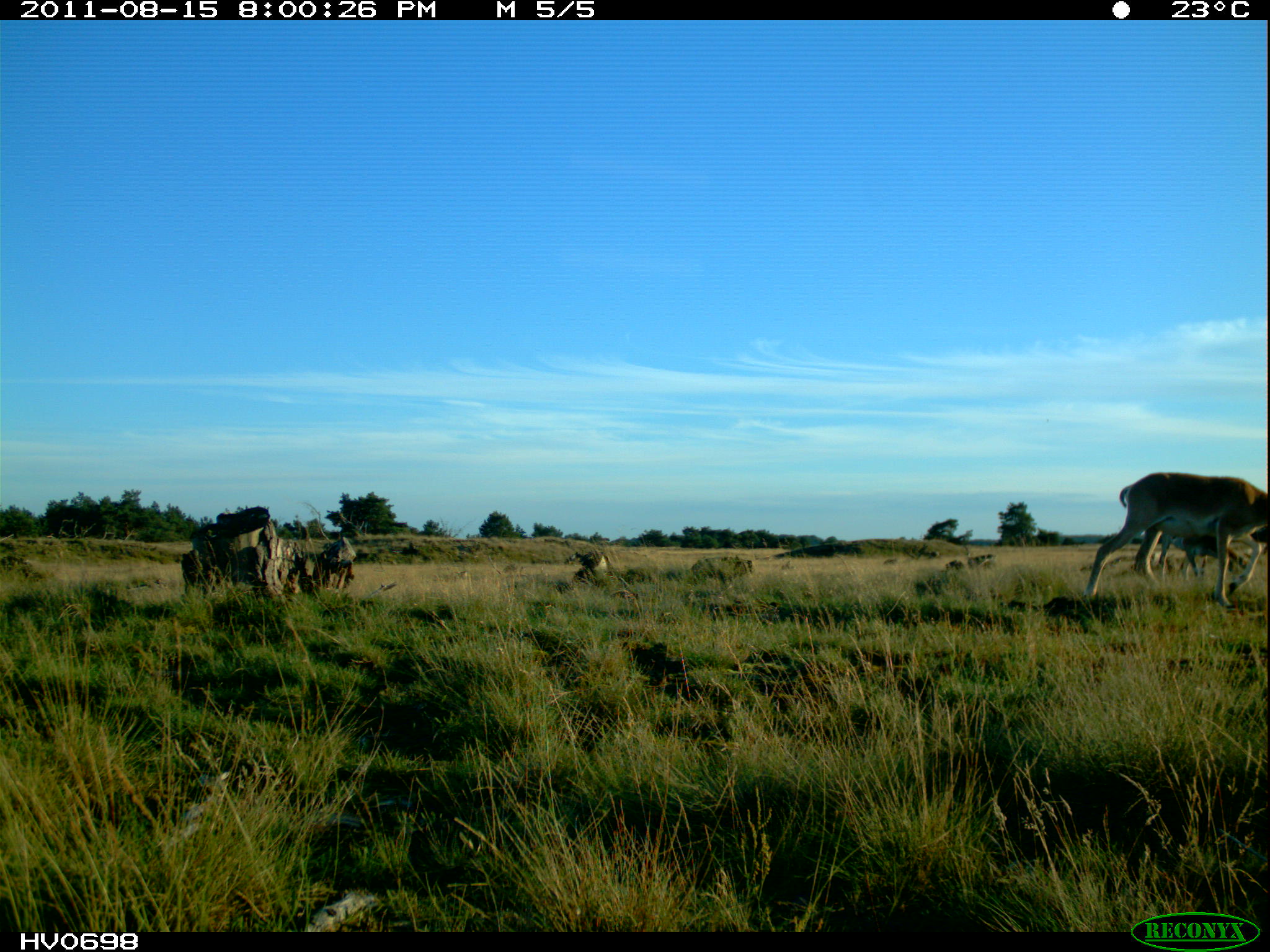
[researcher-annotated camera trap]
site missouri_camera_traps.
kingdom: Animalia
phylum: Chordata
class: Mammalia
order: Artiodactyla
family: Bovidae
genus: Ovis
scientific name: Ovis ammon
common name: mouflon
Mouflon (Ovis ammon). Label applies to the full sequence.